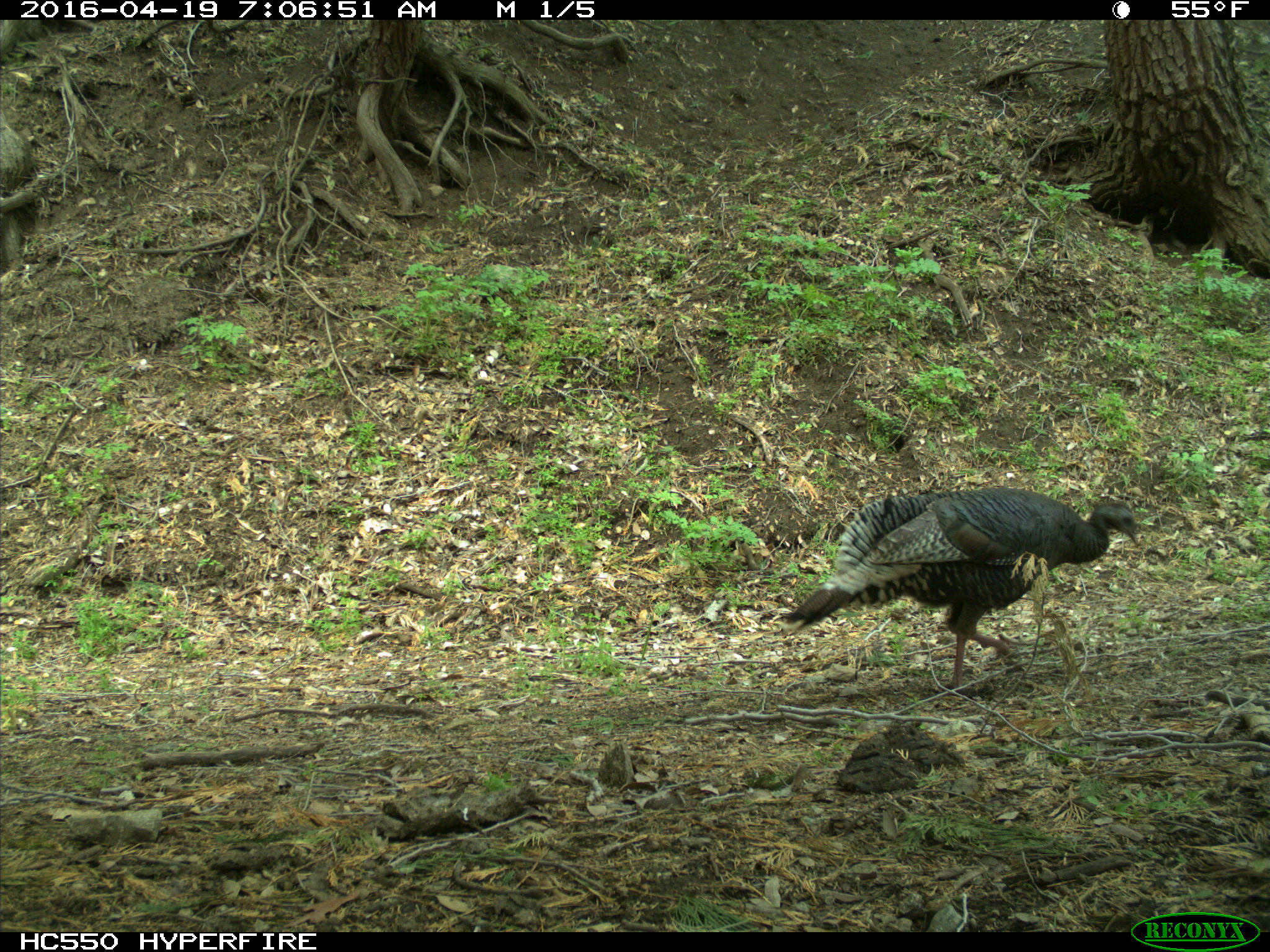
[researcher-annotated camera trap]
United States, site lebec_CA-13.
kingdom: Animalia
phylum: Chordata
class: Aves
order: Galliformes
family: Phasianidae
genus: Meleagris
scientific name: Meleagris gallopavo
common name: wild turkey